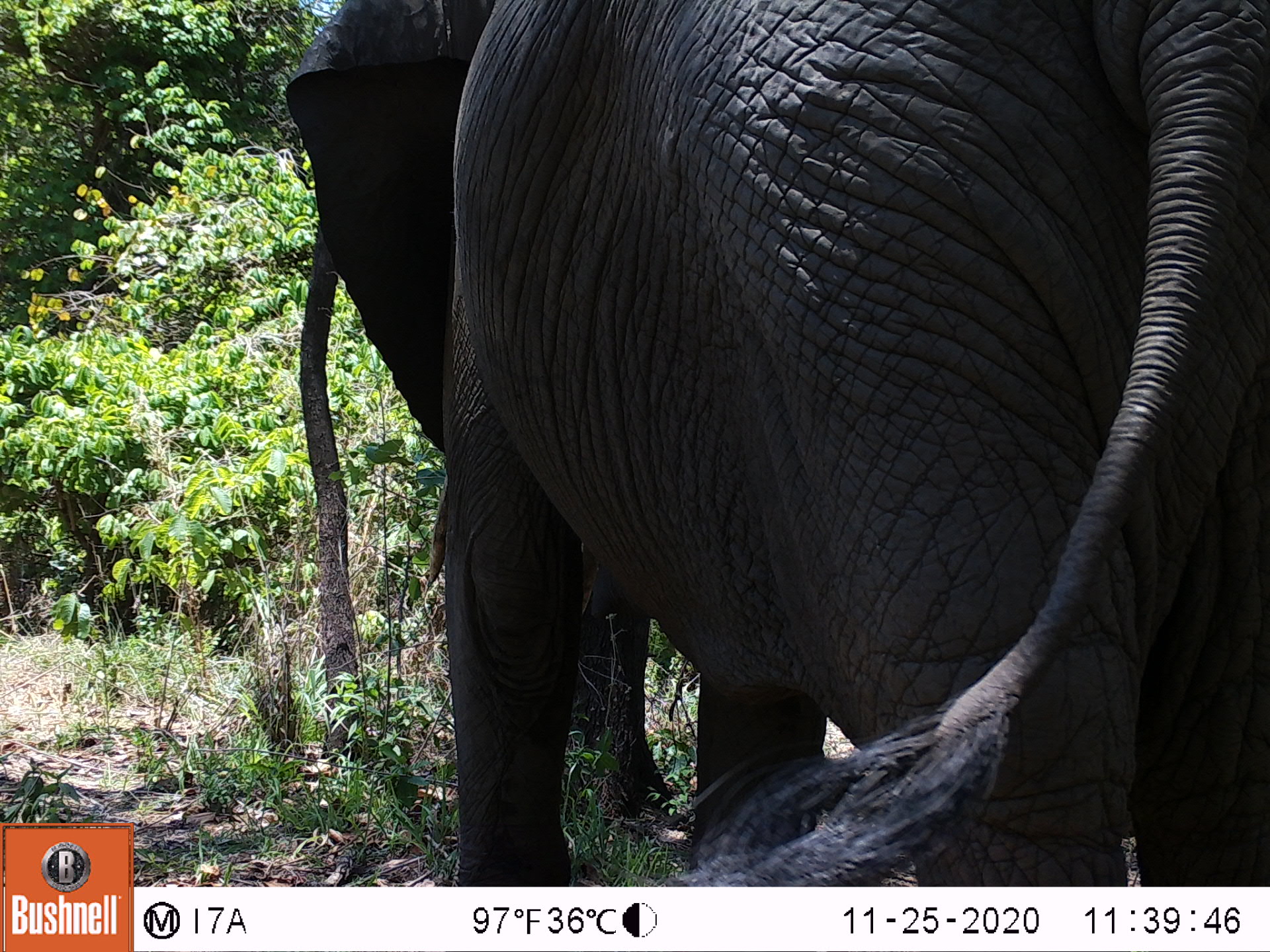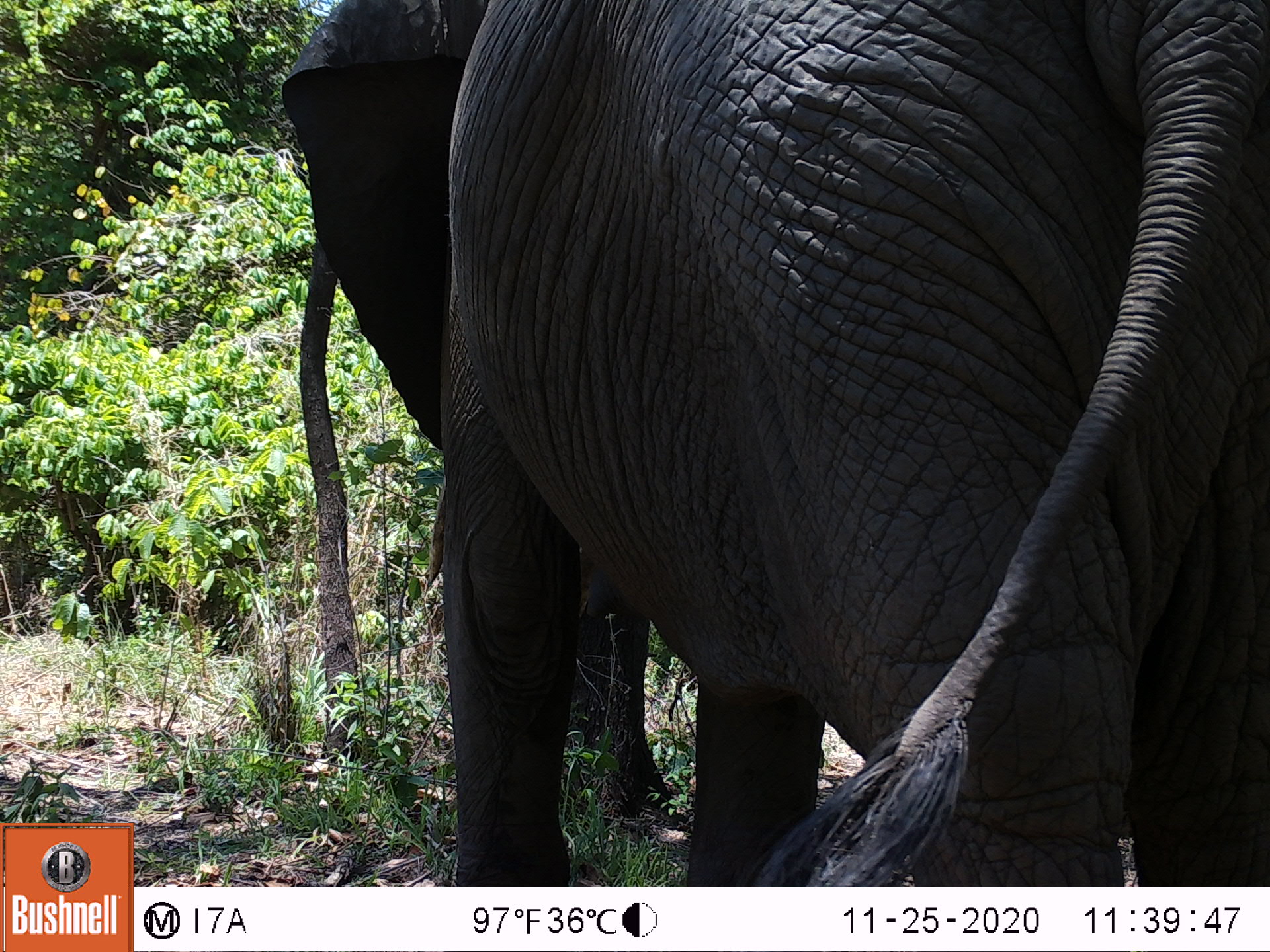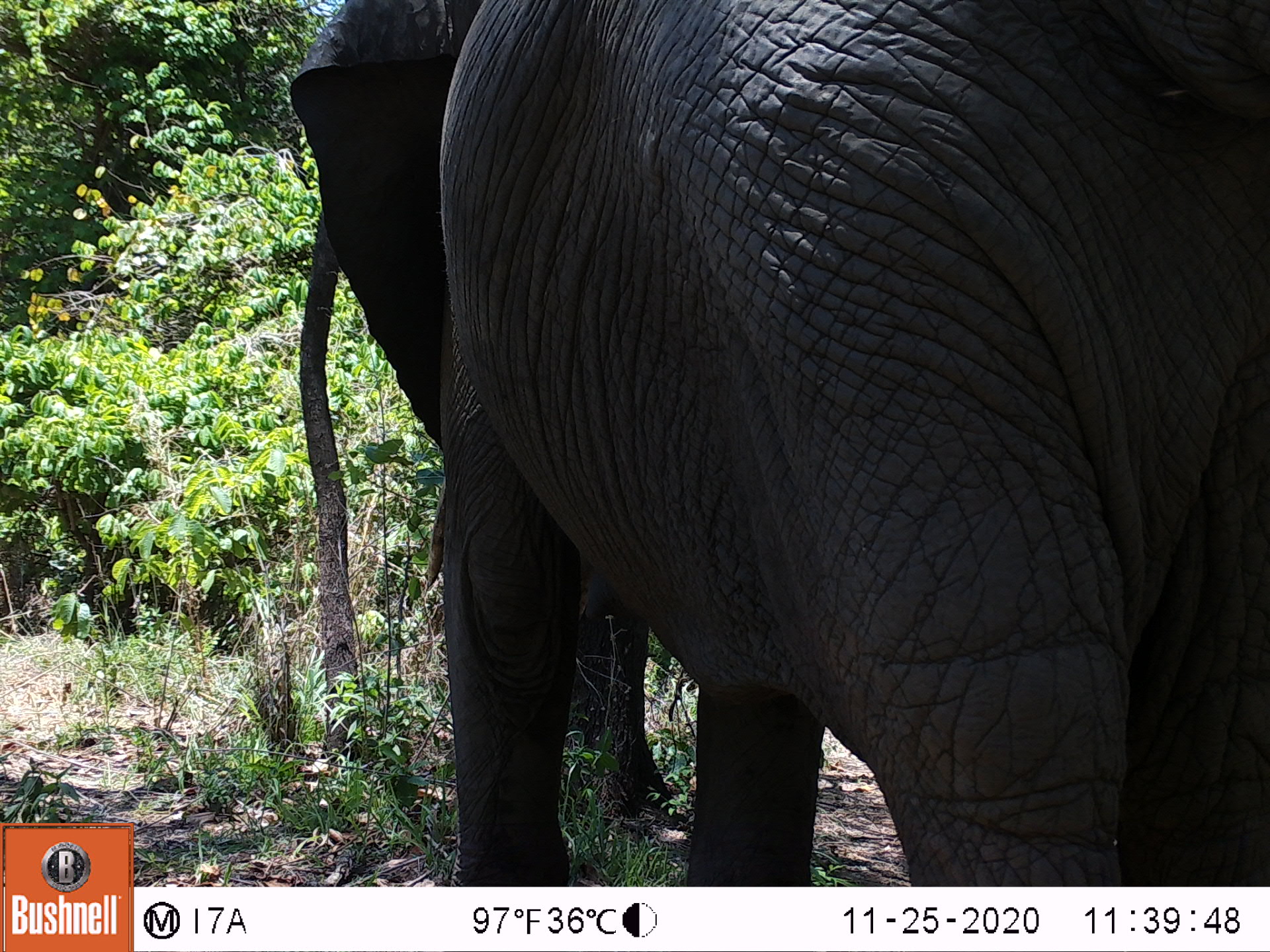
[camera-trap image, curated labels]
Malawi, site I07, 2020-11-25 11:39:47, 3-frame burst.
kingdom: Animalia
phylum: Chordata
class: Mammalia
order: Proboscidea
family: Elephantidae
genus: Loxodonta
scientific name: Loxodonta africana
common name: african savanna elephant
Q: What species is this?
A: African savanna elephant (Loxodonta africana).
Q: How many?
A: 1.